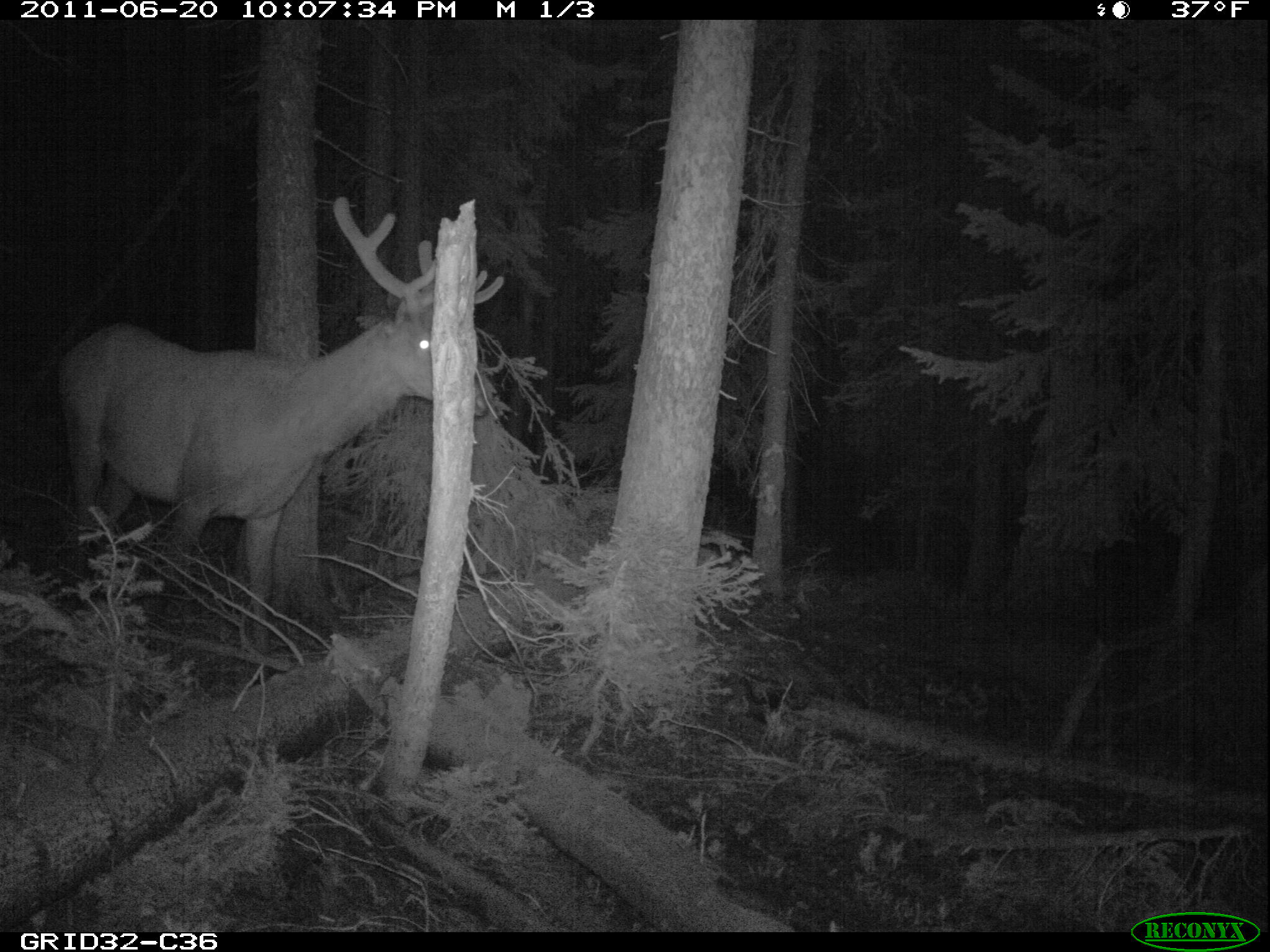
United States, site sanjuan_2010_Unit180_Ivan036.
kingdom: Animalia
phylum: Chordata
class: Mammalia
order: Artiodactyla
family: Cervidae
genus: Cervus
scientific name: Cervus elaphus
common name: red deer